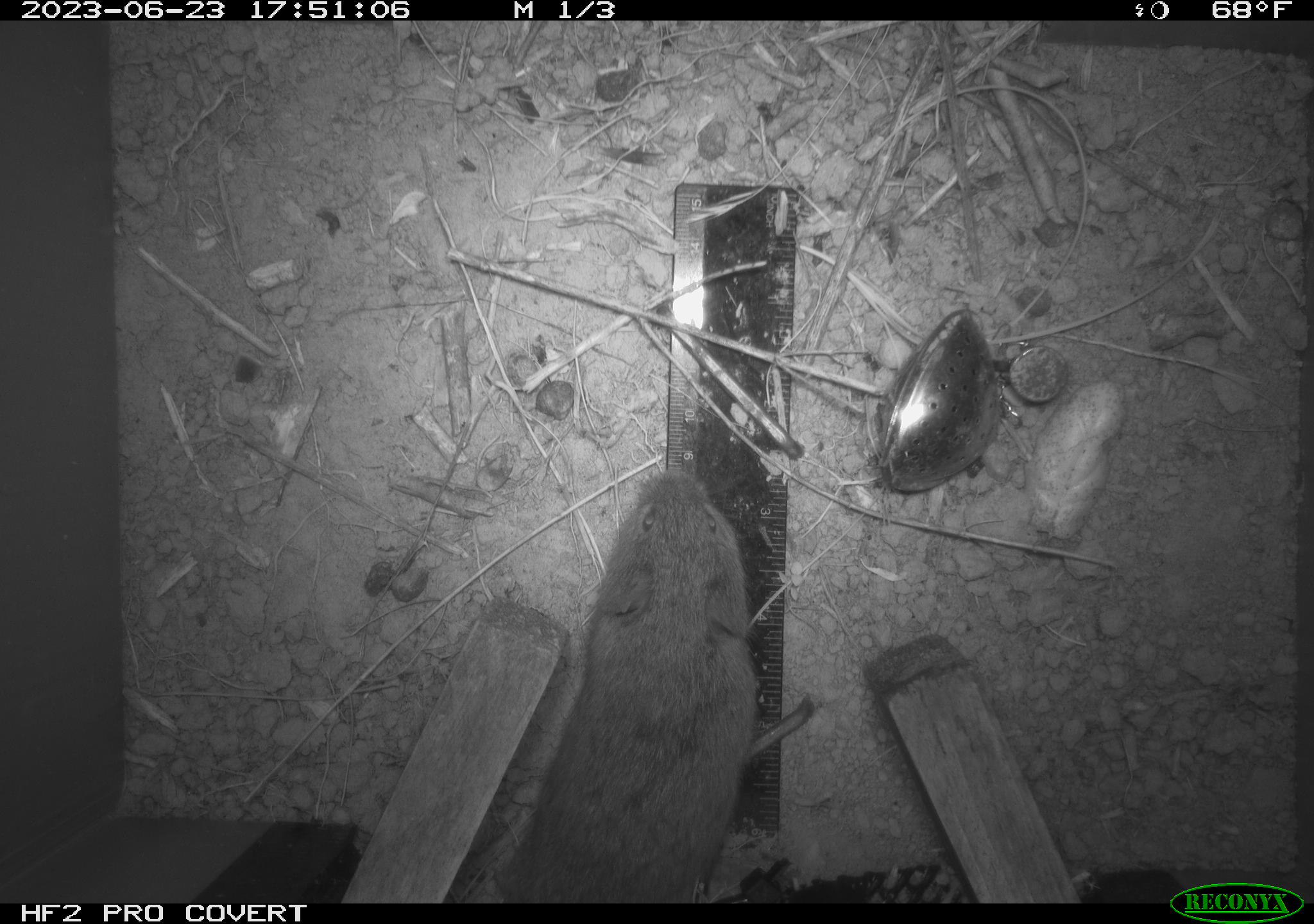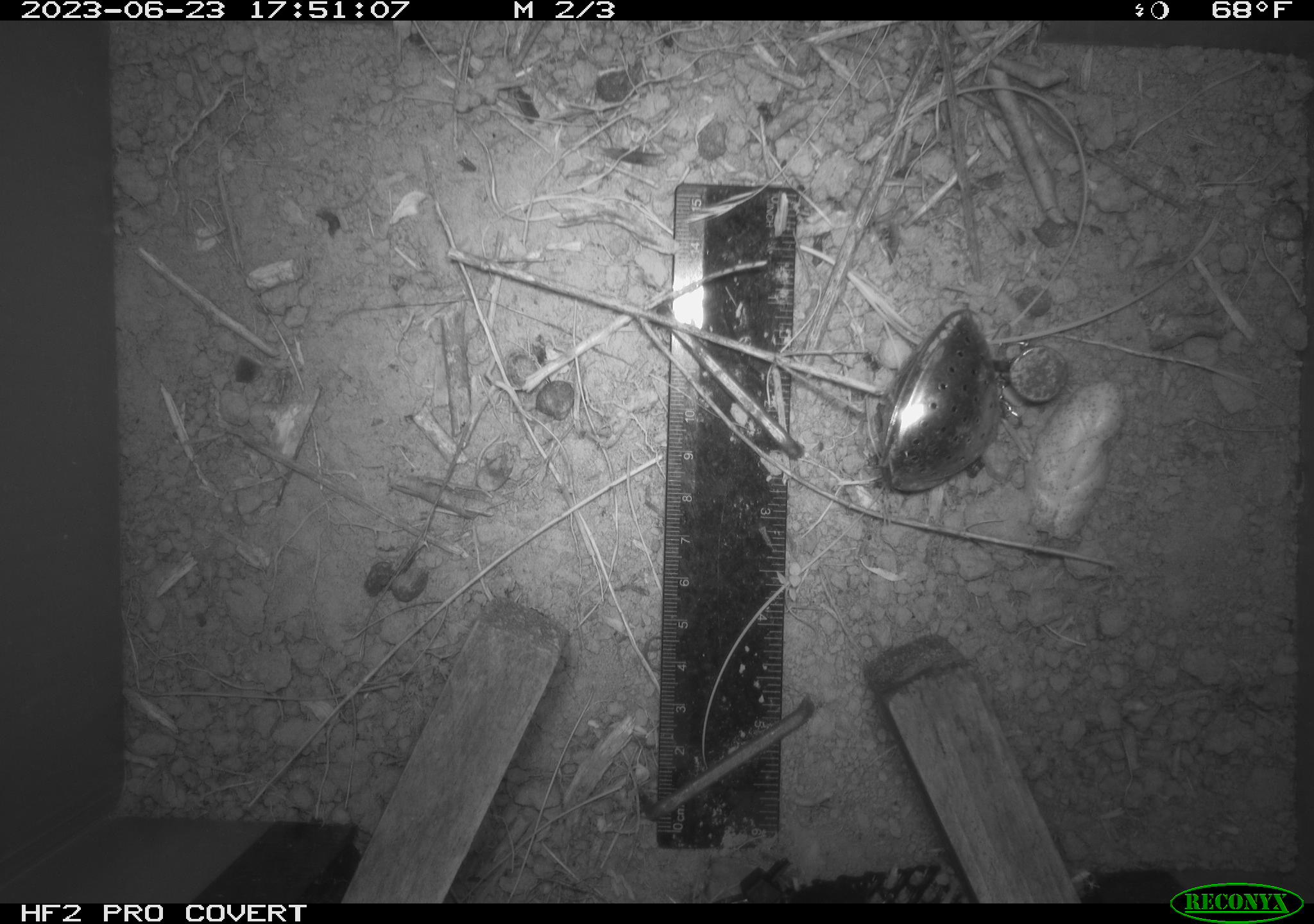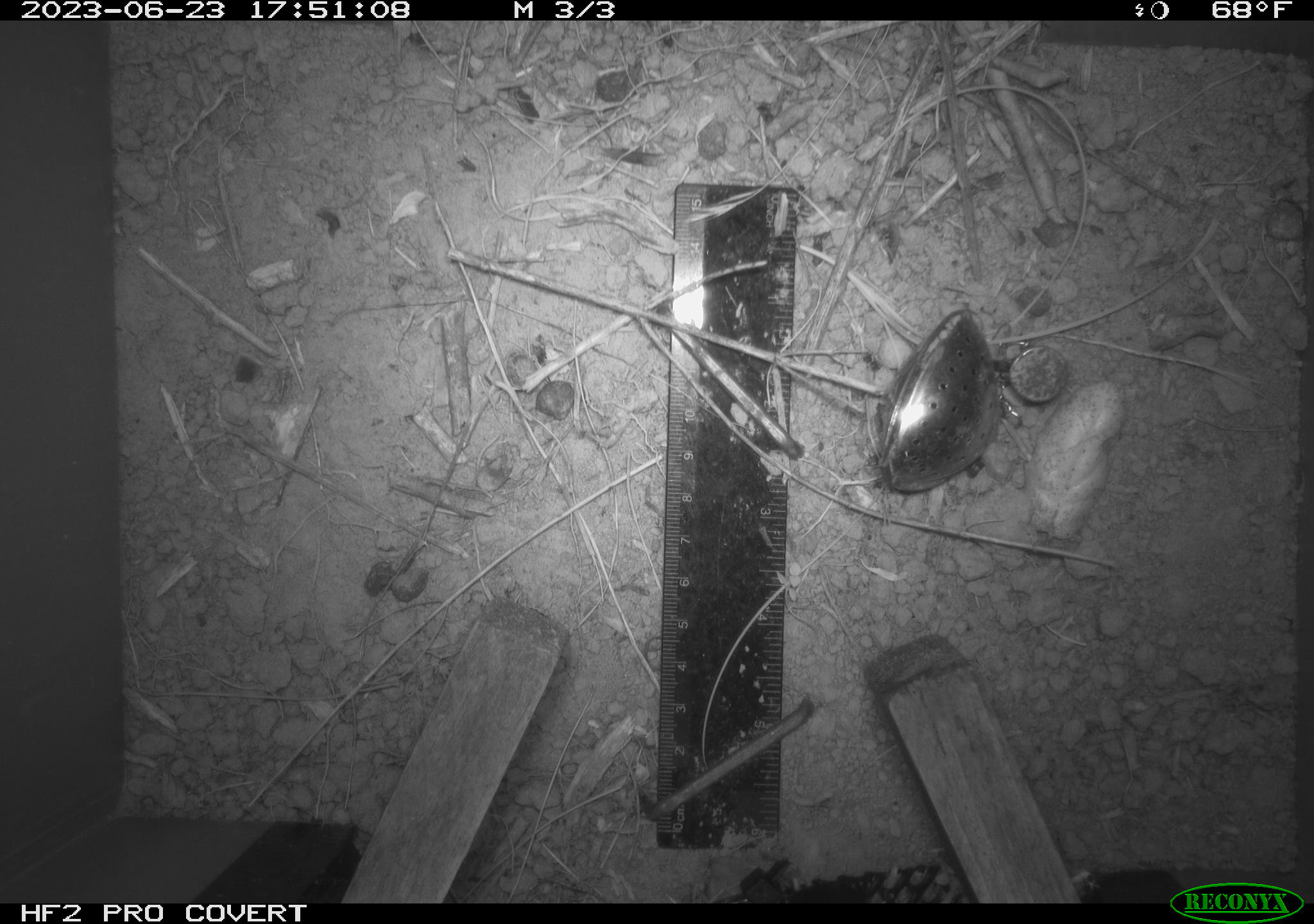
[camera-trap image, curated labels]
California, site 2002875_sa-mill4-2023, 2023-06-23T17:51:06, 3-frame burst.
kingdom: Animalia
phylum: Chordata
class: Mammalia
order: Rodentia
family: Cricetidae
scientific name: Arvicolinae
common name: voles, lemmings, and muskrats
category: arvicolinae subfamily